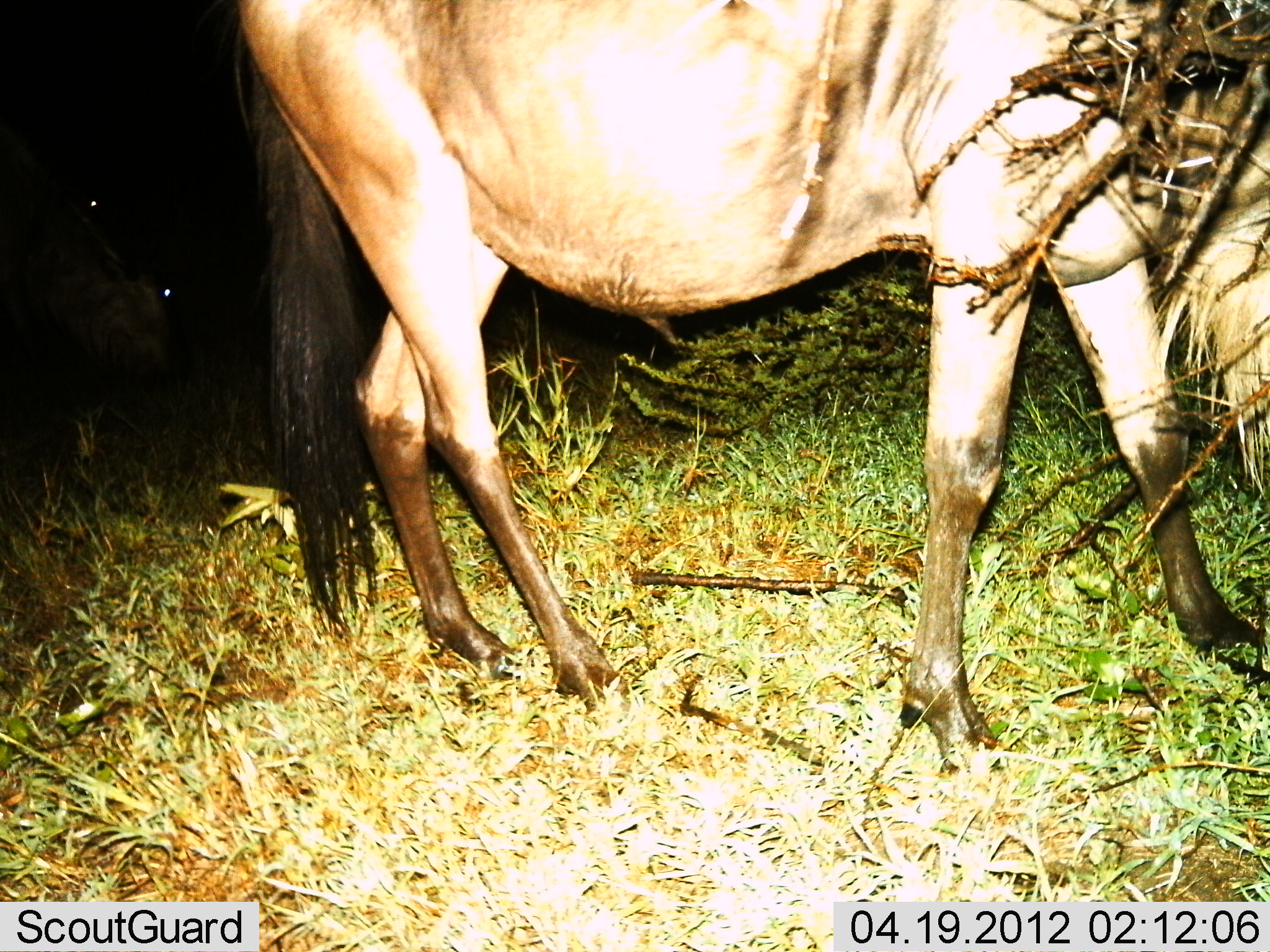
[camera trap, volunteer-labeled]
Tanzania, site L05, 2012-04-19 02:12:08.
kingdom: Animalia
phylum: Chordata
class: Mammalia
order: Artiodactyla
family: Bovidae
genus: Connochaetes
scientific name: Connochaetes taurinus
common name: blue wildebeest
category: wildebeest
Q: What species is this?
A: Wildebeest (blue wildebeest) (Connochaetes taurinus).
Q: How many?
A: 1.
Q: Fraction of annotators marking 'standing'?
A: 55%.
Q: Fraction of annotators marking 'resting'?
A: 0%.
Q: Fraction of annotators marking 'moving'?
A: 14%.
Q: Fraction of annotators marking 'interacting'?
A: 0%.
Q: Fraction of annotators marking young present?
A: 0%.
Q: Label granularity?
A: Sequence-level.